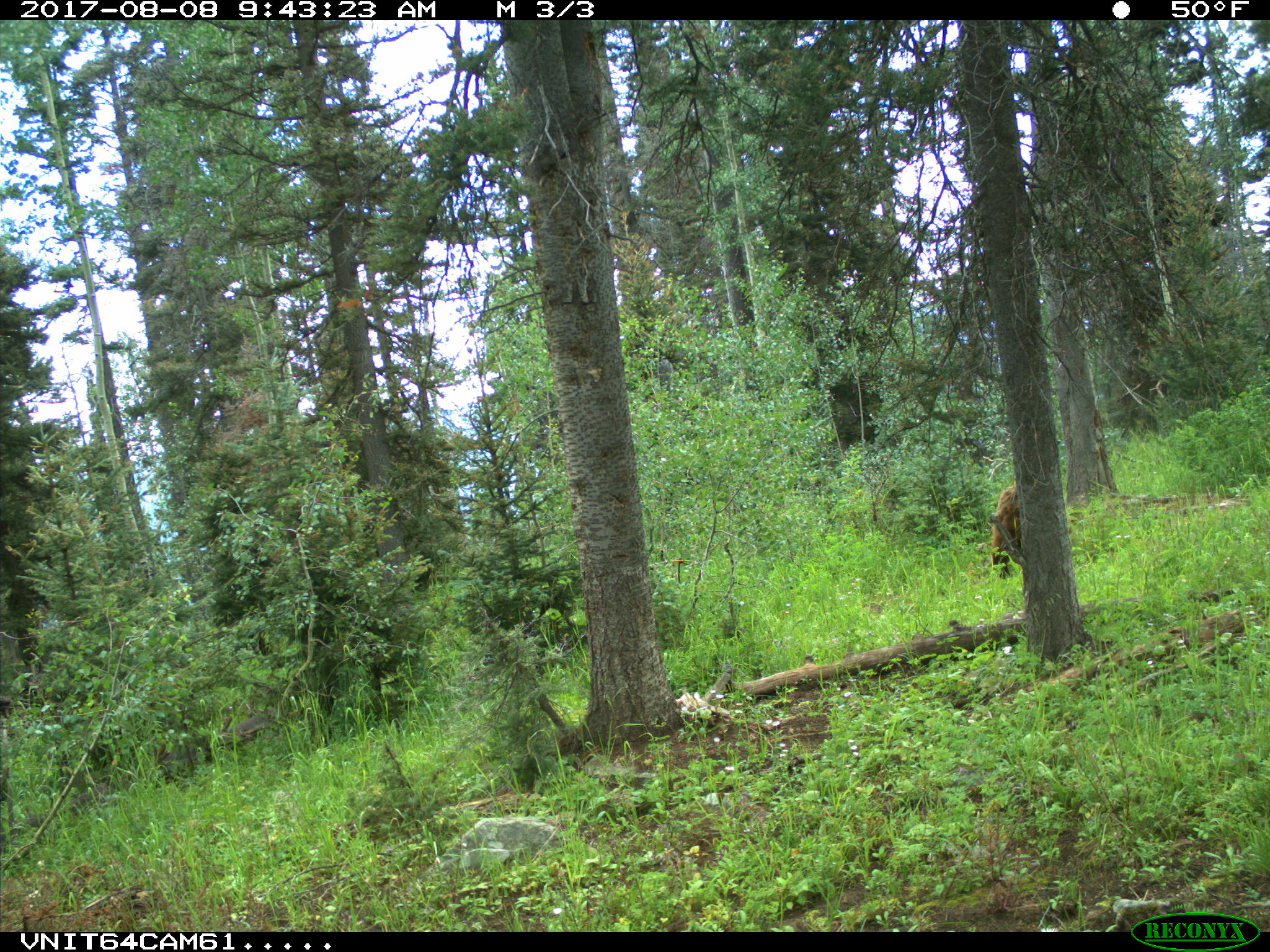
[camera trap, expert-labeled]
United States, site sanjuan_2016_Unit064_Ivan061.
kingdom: Animalia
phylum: Chordata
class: Mammalia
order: Carnivora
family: Ursidae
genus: Ursus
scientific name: Ursus americanus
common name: american black bear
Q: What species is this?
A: Ursus americanus (american black bear).